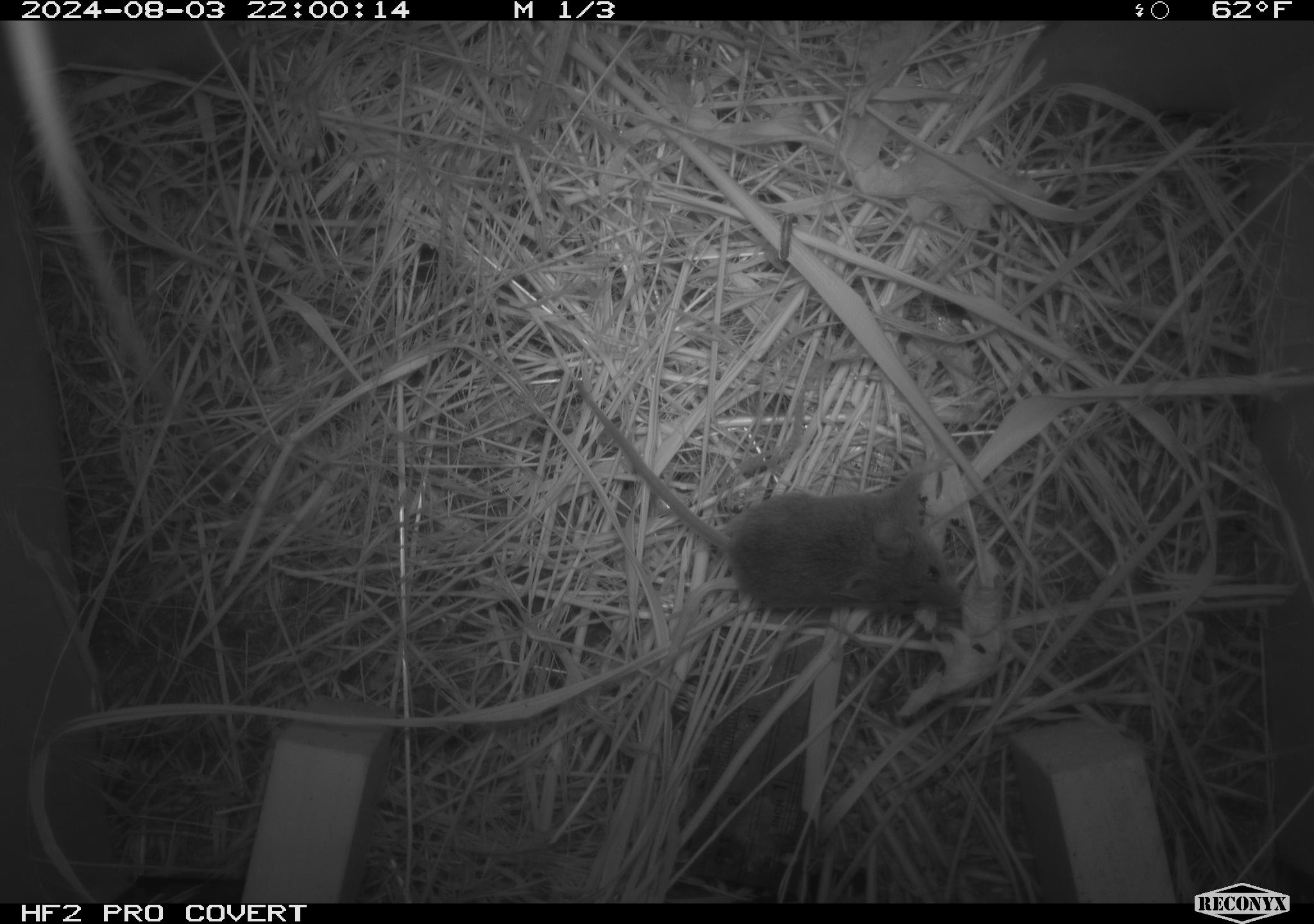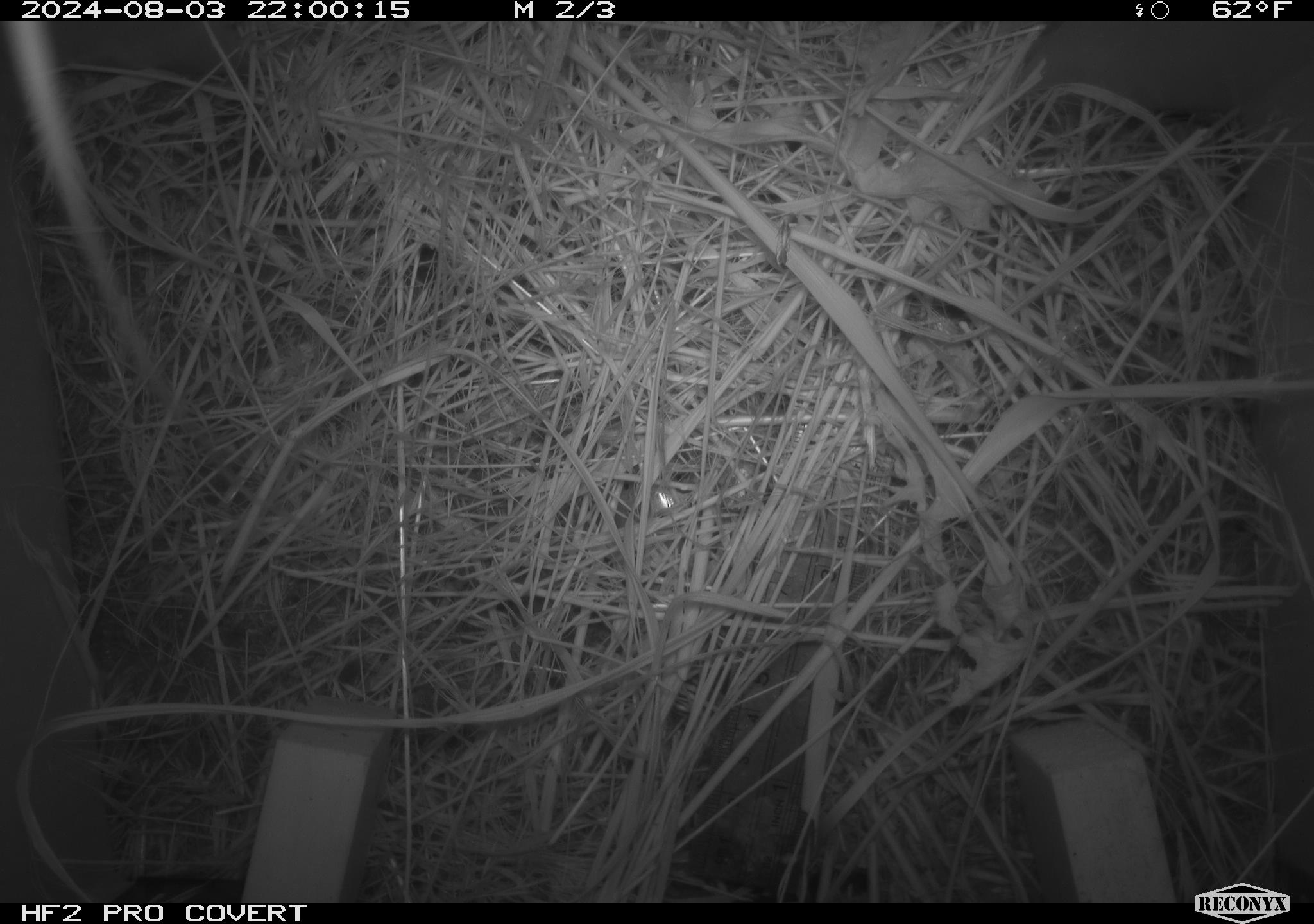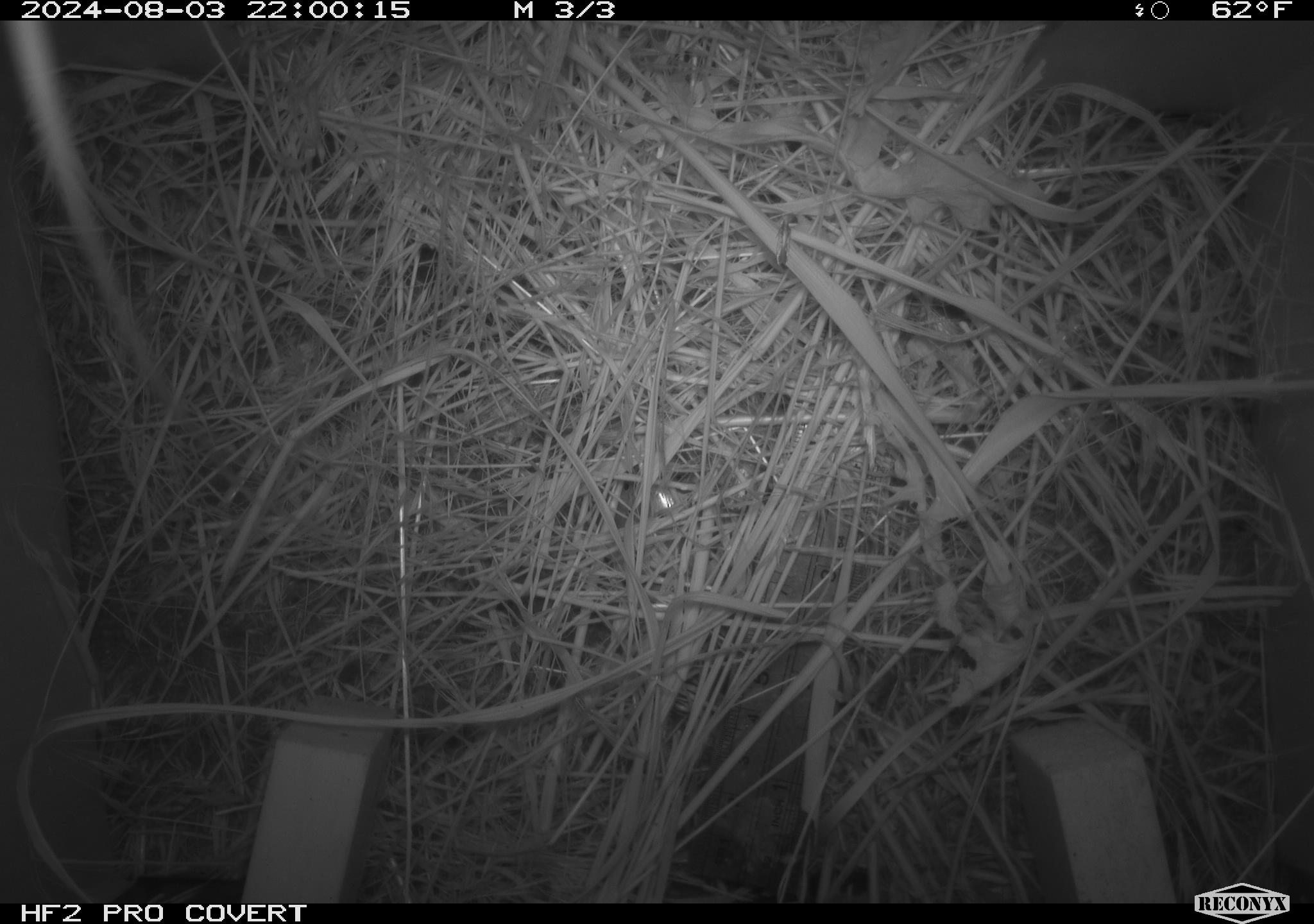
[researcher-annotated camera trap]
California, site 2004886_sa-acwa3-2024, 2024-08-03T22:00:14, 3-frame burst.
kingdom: Animalia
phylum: Chordata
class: Mammalia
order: Rodentia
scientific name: Rodentia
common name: mouse species